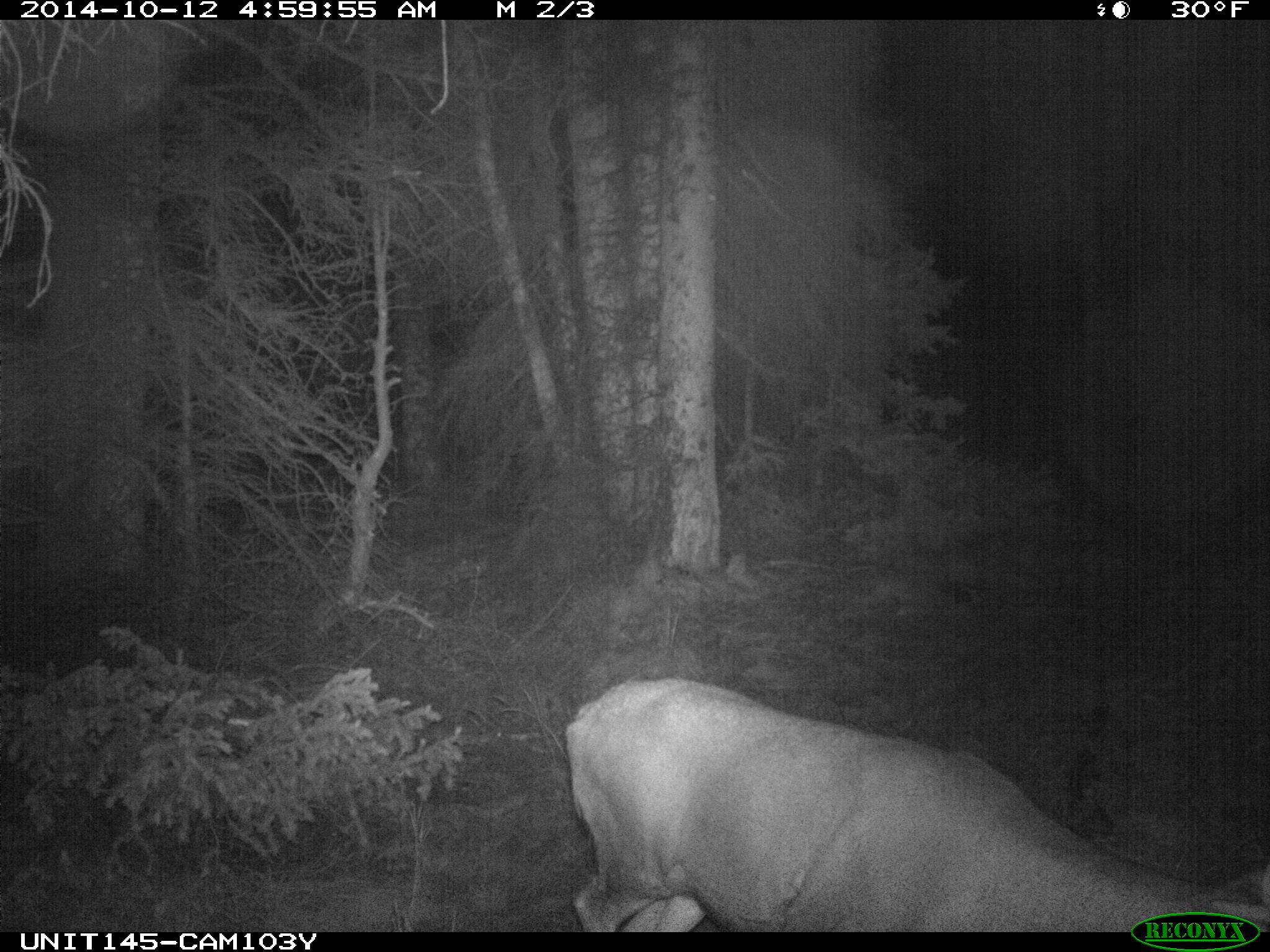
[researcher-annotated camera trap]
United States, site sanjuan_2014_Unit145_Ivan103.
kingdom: Animalia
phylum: Chordata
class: Mammalia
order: Artiodactyla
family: Cervidae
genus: Odocoileus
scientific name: Odocoileus hemionus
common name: mule deer